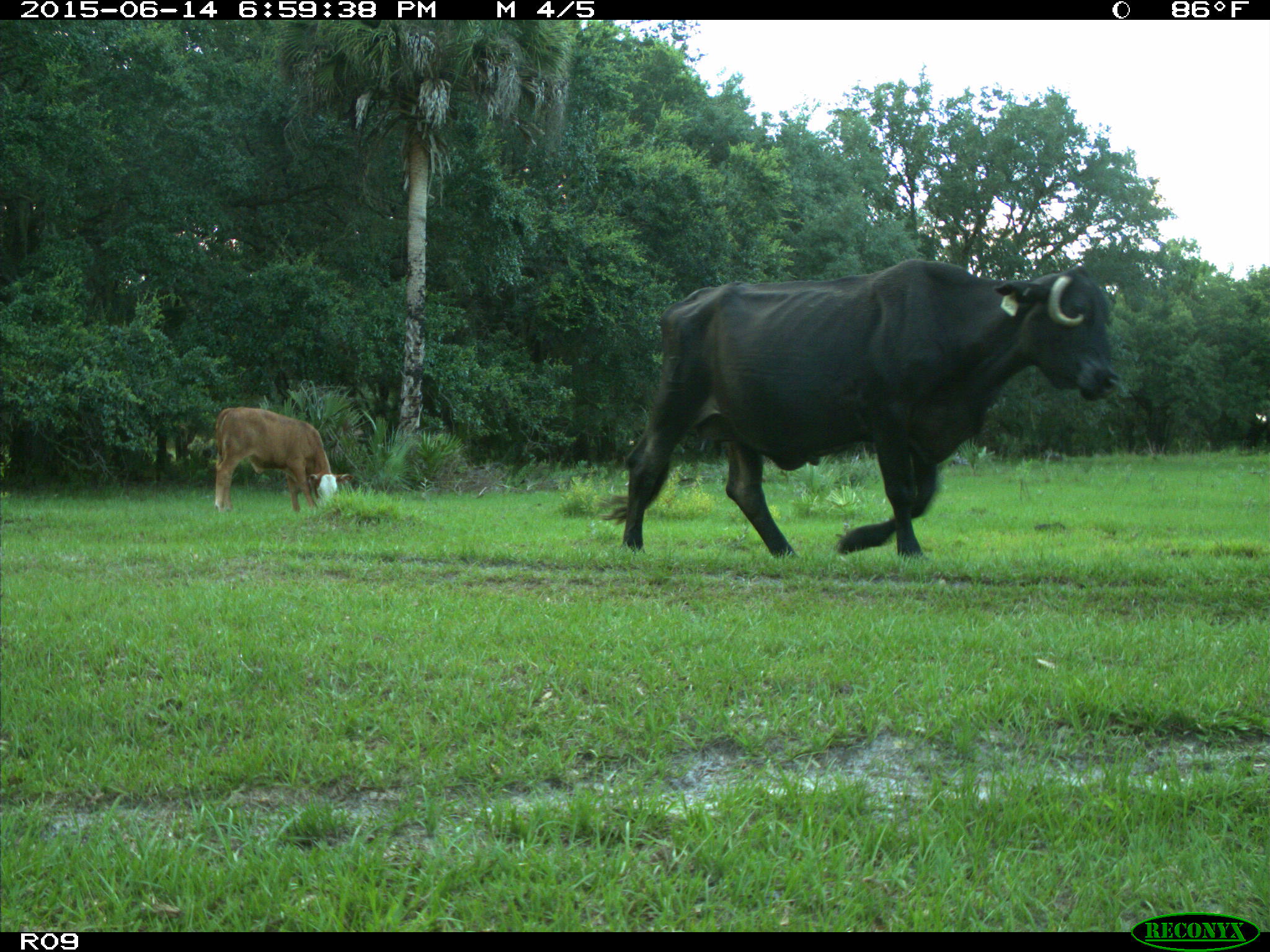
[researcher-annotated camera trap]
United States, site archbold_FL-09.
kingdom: Animalia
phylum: Chordata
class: Mammalia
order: Artiodactyla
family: Bovidae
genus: Bos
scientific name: Bos taurus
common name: domestic cow